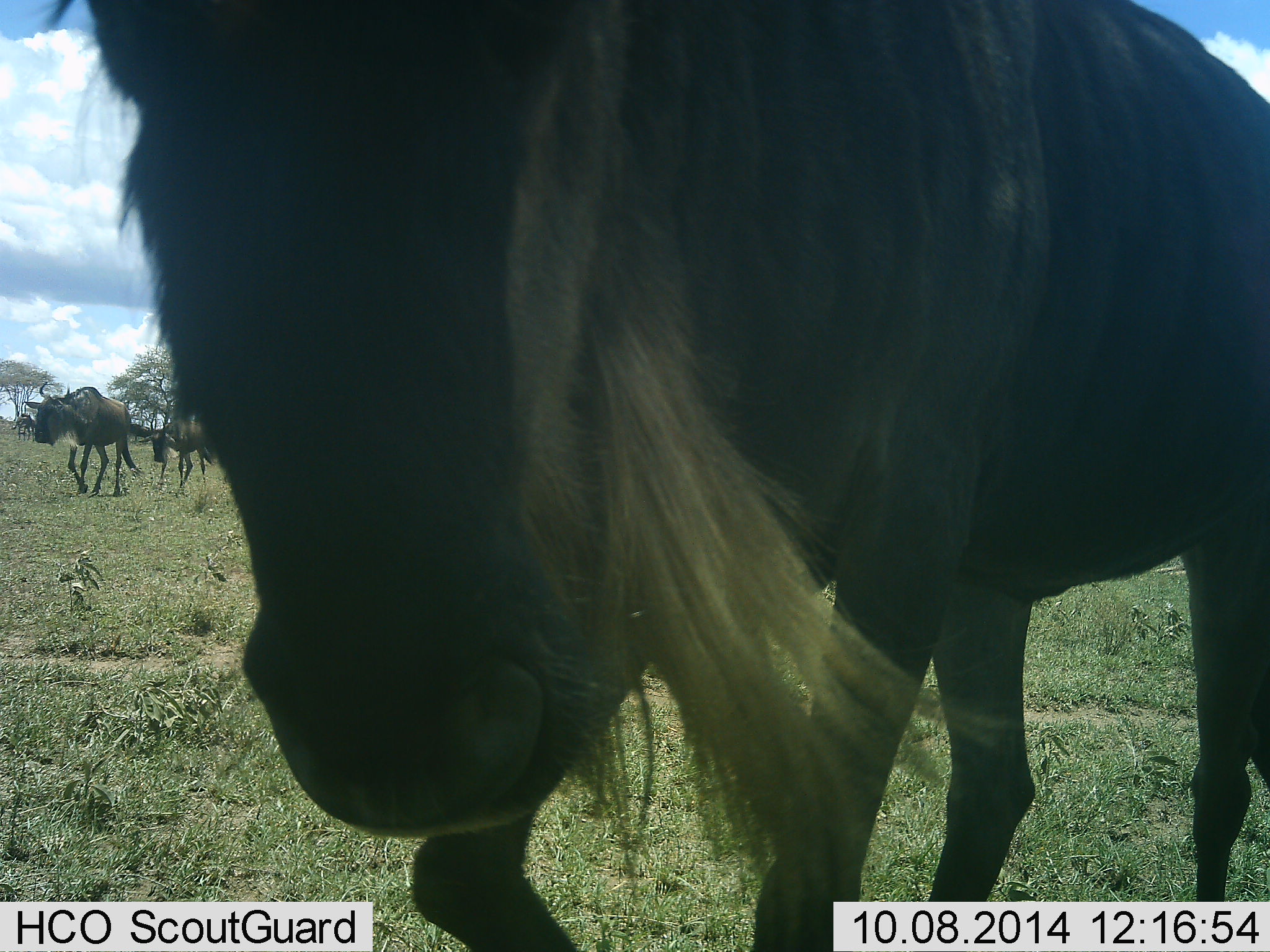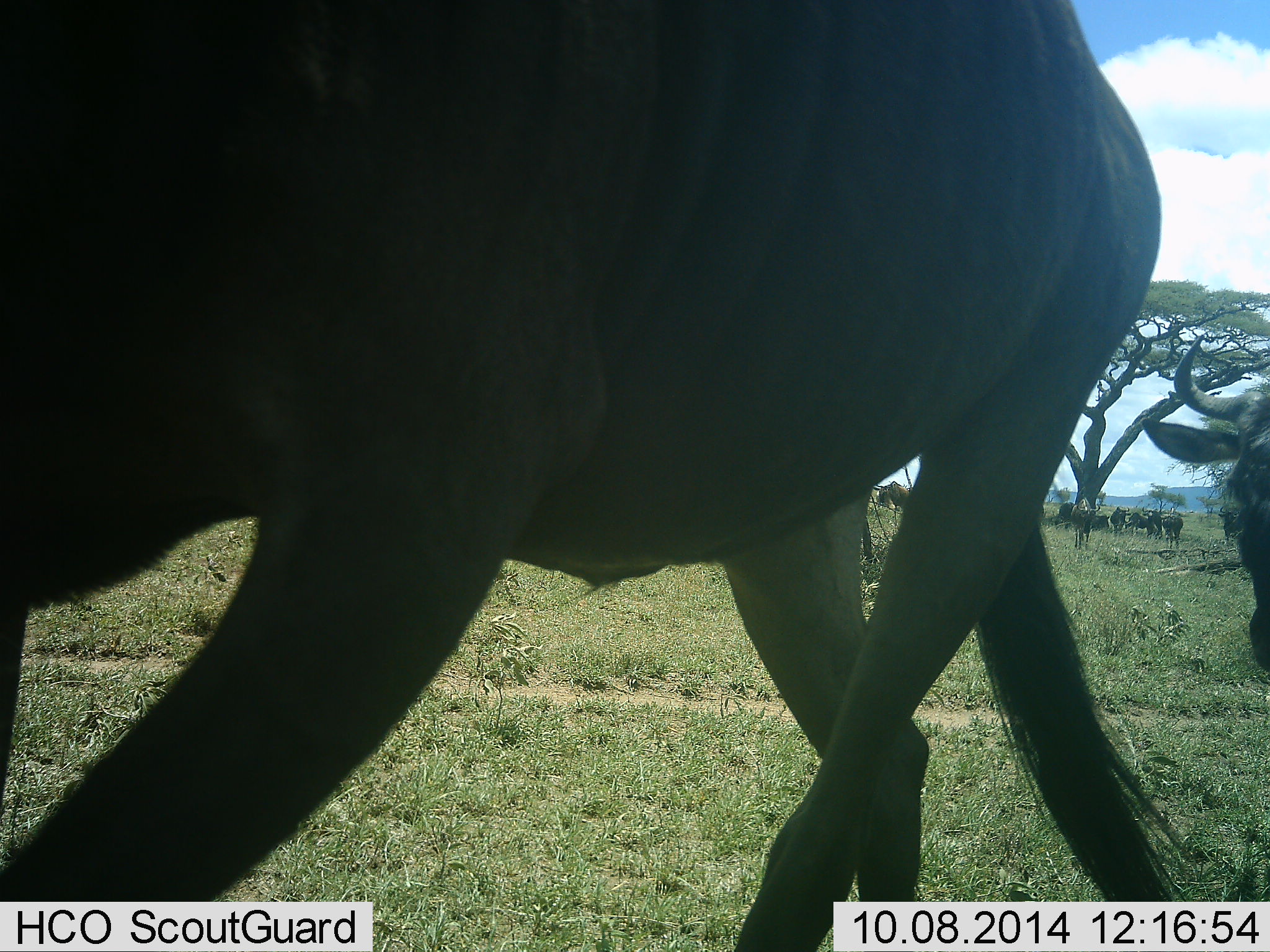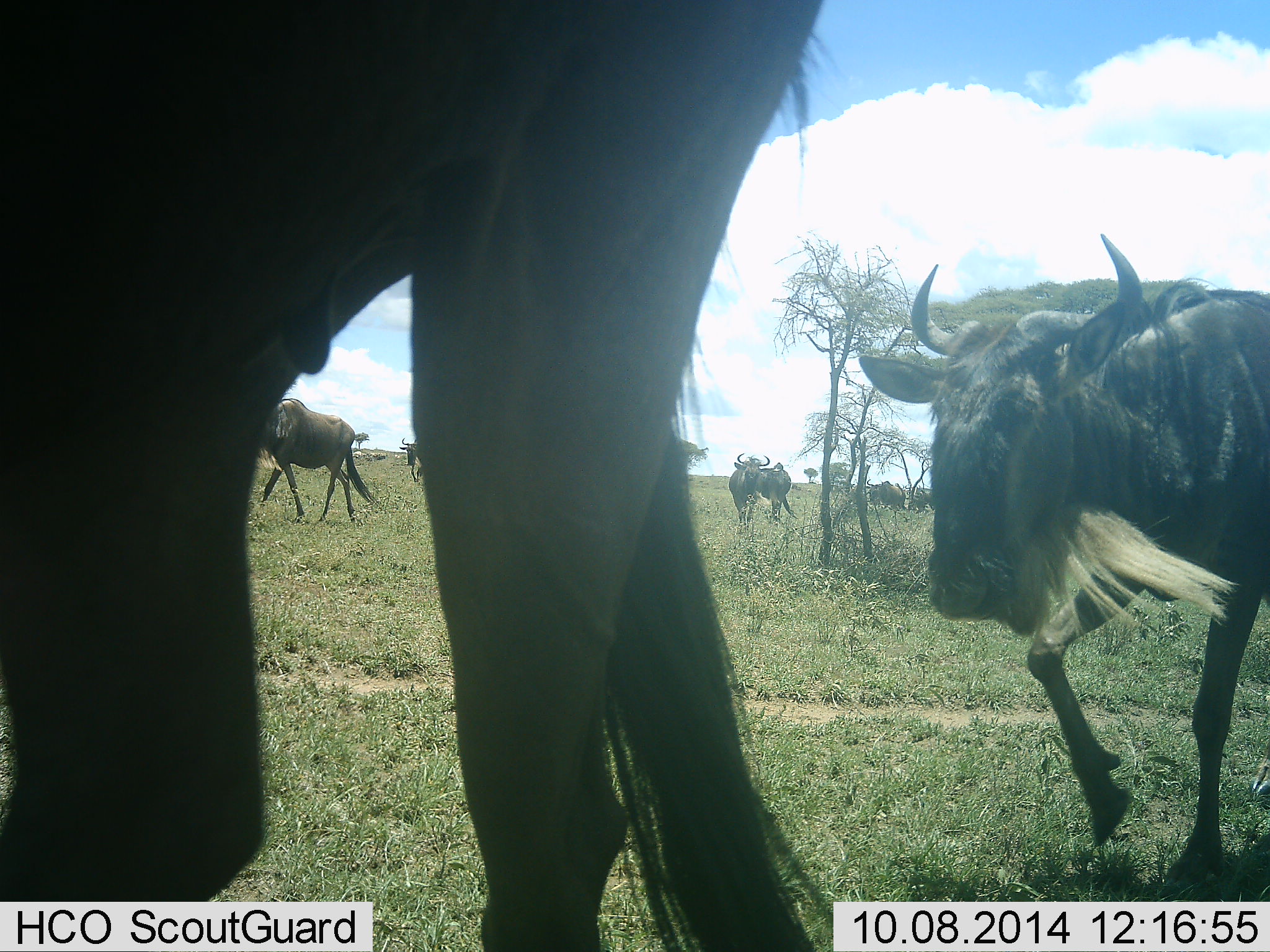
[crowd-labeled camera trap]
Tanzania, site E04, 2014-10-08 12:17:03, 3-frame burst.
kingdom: Animalia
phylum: Chordata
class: Mammalia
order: Artiodactyla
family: Bovidae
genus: Connochaetes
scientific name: Connochaetes taurinus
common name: blue wildebeest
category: wildebeest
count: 11-50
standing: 50%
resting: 0%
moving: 90%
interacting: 10%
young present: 0%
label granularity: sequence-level